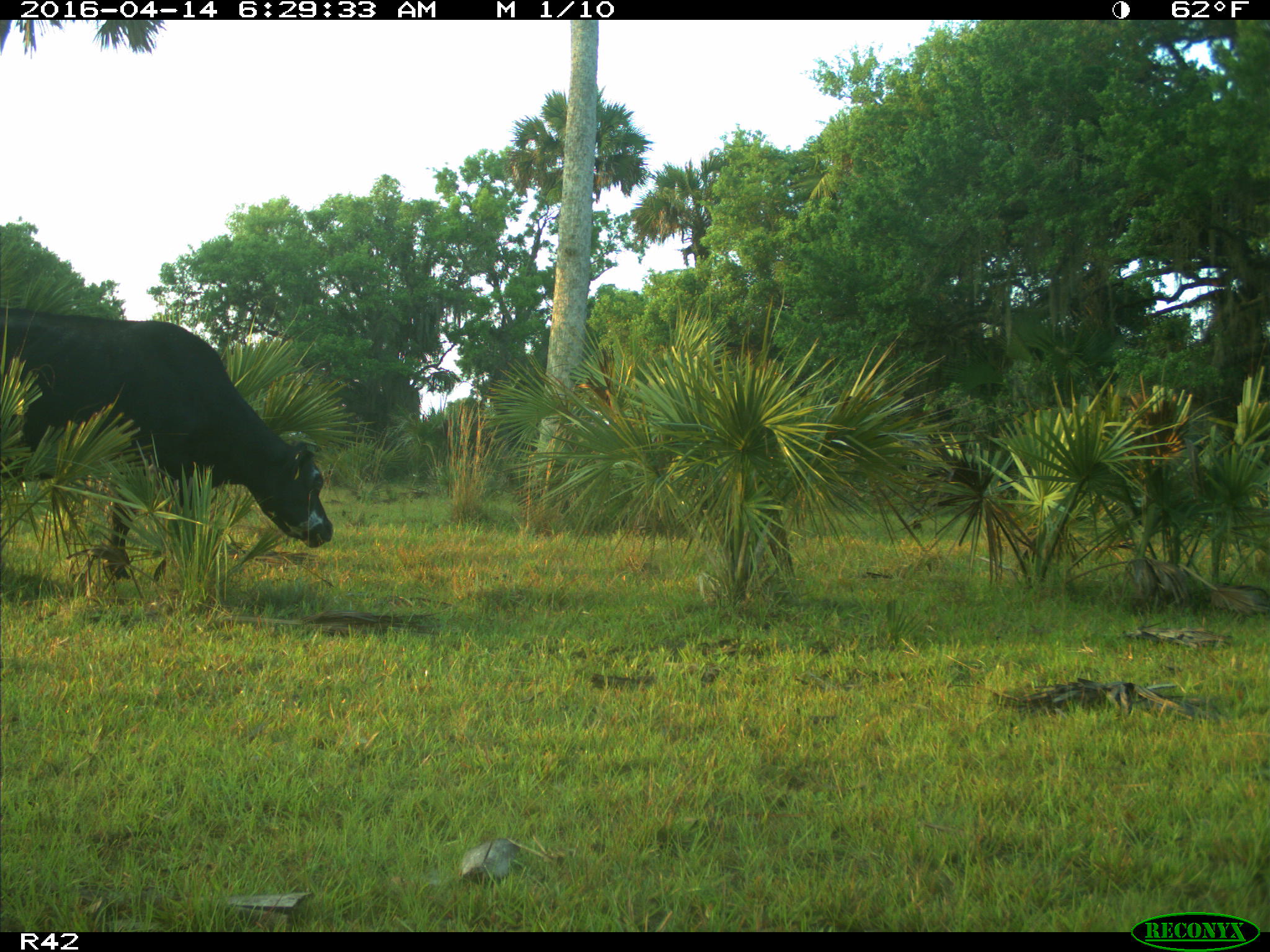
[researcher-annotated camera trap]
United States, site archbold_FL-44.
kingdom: Animalia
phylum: Chordata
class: Mammalia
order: Artiodactyla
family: Bovidae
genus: Bos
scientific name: Bos taurus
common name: domestic cow